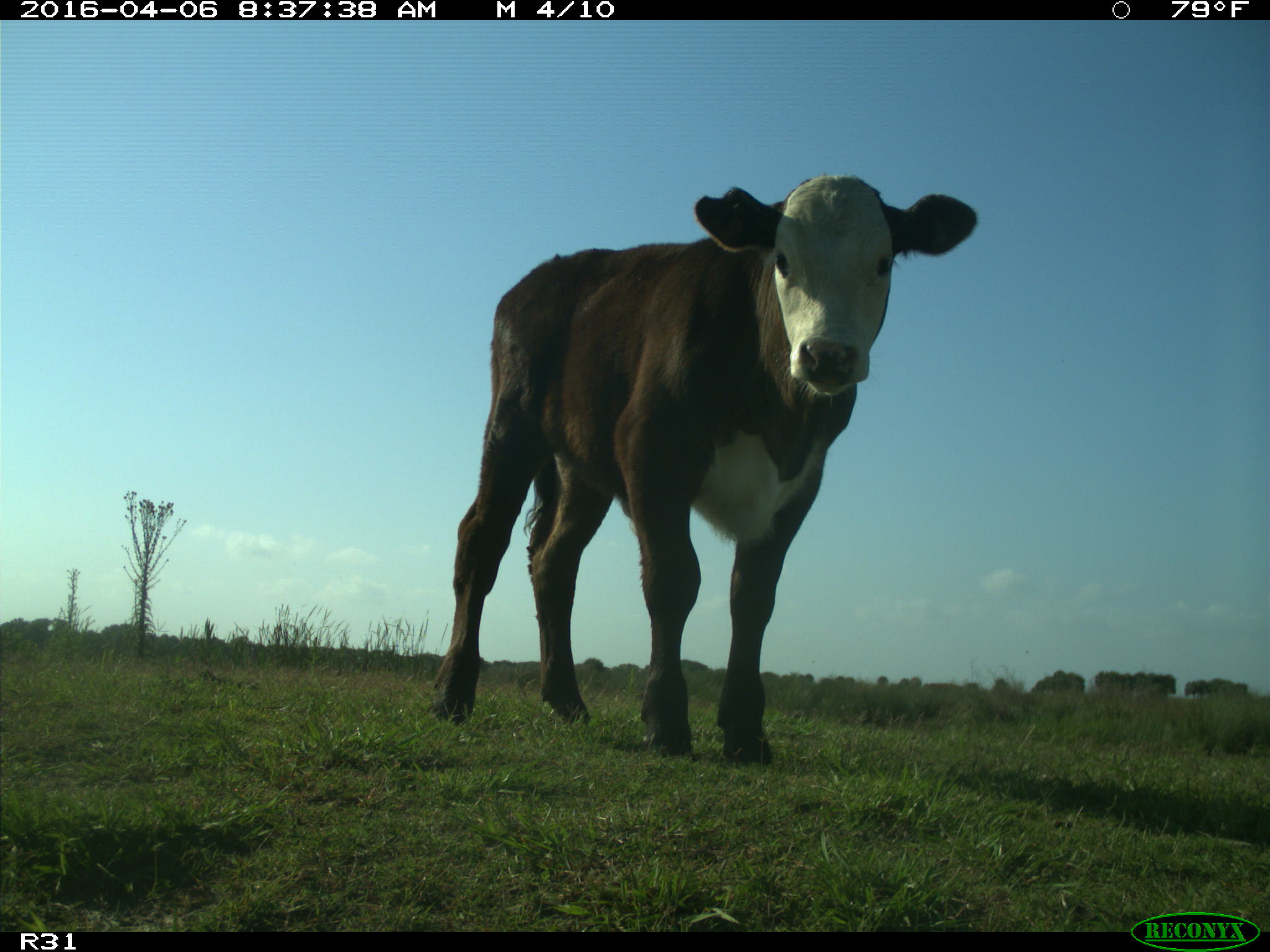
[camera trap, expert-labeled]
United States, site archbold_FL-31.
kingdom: Animalia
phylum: Chordata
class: Mammalia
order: Artiodactyla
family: Bovidae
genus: Bos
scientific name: Bos taurus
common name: domestic cow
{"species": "Bos taurus (domestic cow)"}